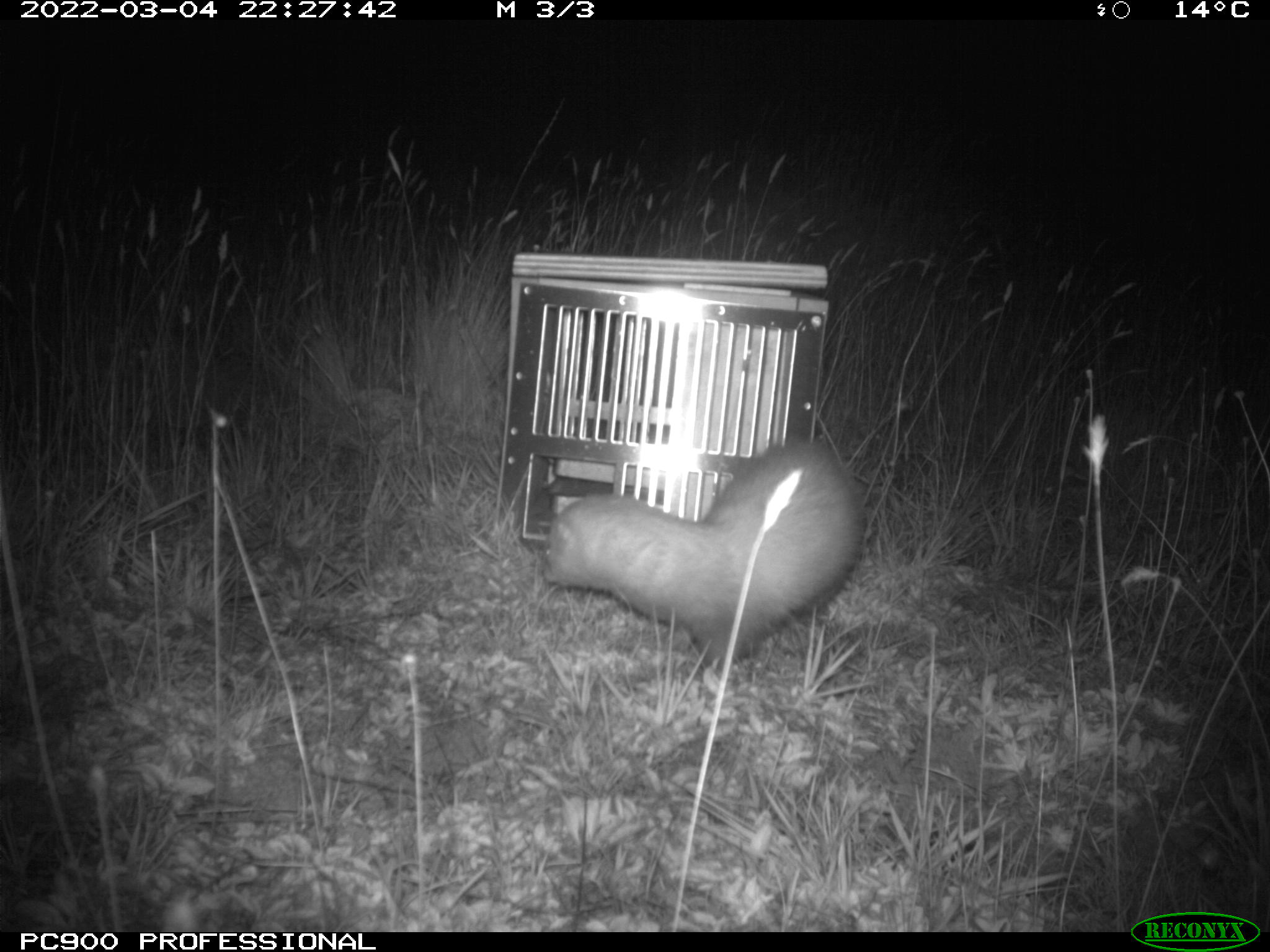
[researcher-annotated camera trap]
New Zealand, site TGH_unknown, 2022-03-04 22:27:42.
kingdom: Animalia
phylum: Chordata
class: Mammalia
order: Carnivora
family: Mustelidae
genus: Mustela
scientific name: Mustela furo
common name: ferret